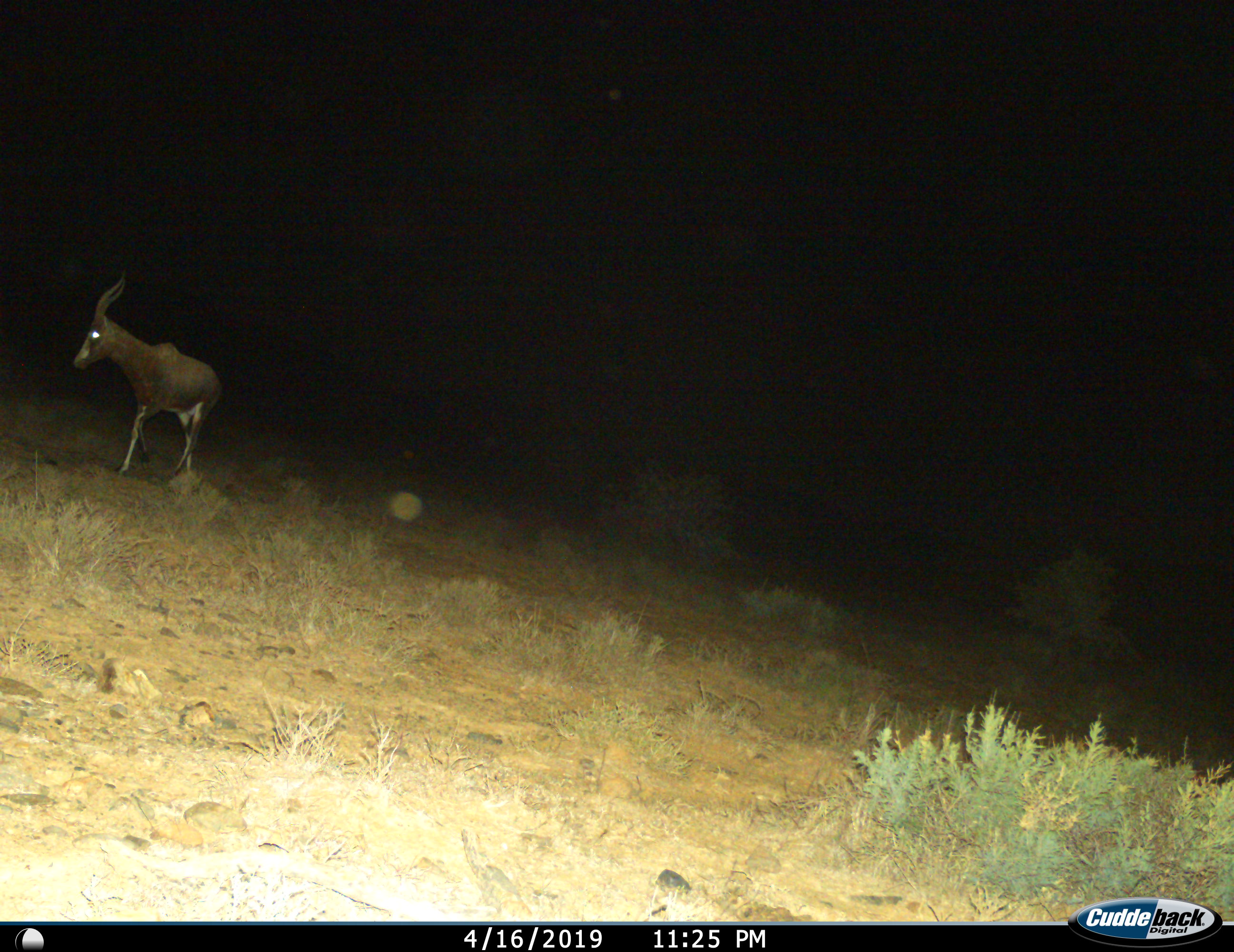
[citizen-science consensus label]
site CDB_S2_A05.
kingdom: Animalia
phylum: Chordata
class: Mammalia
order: Artiodactyla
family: Bovidae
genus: Damaliscus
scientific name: Damaliscus pygargus phillipsi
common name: blesbok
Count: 1.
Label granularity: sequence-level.